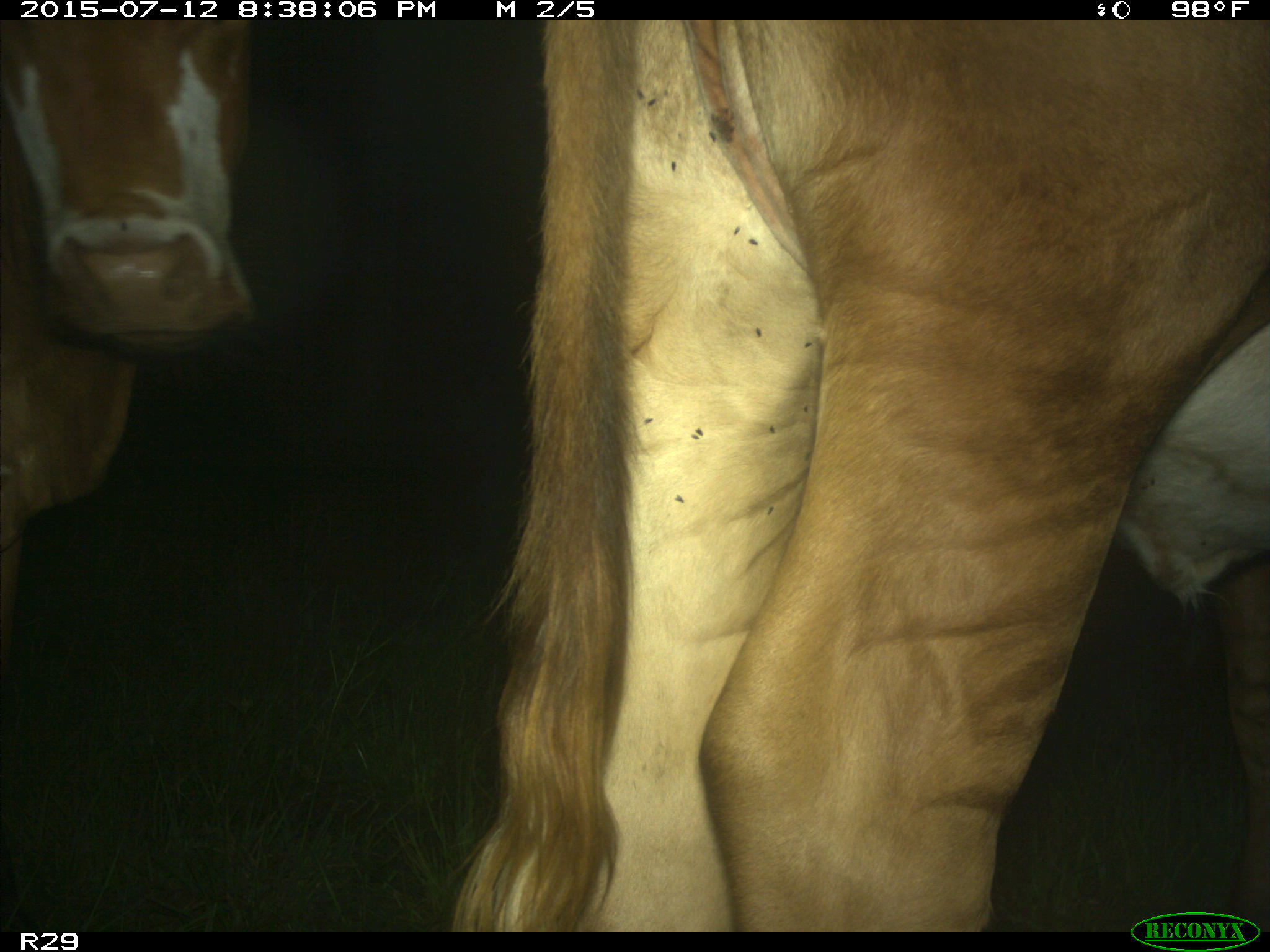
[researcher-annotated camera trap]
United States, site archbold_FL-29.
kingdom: Animalia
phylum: Chordata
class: Mammalia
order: Artiodactyla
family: Bovidae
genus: Bos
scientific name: Bos taurus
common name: domestic cow